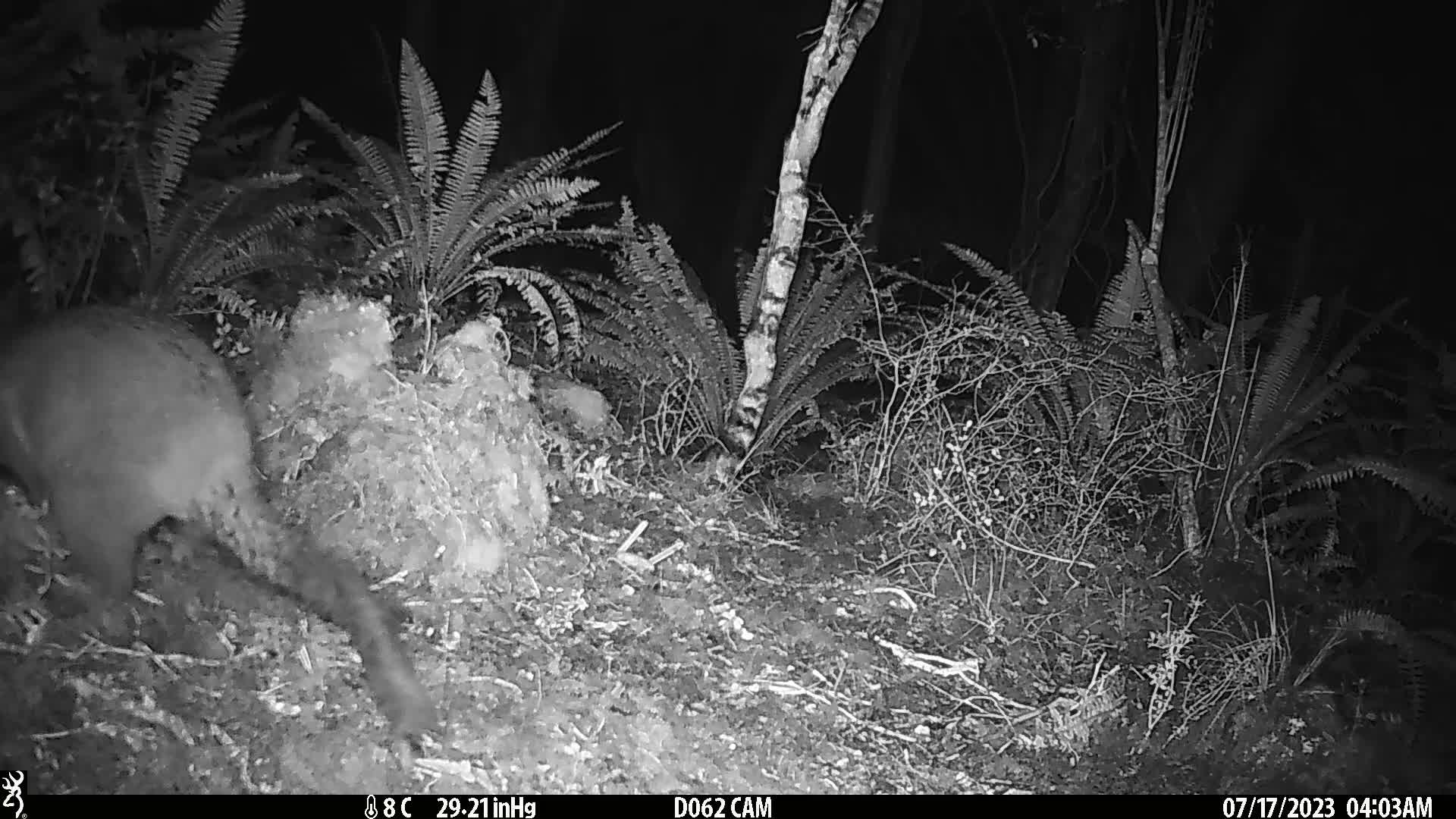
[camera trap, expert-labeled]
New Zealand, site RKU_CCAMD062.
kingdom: Animalia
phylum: Chordata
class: Mammalia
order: Diprotodontia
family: Phalangeridae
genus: Trichosurus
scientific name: Trichosurus vulpecula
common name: common brushtail possum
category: possum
Possum (common brushtail possum) (Trichosurus vulpecula).